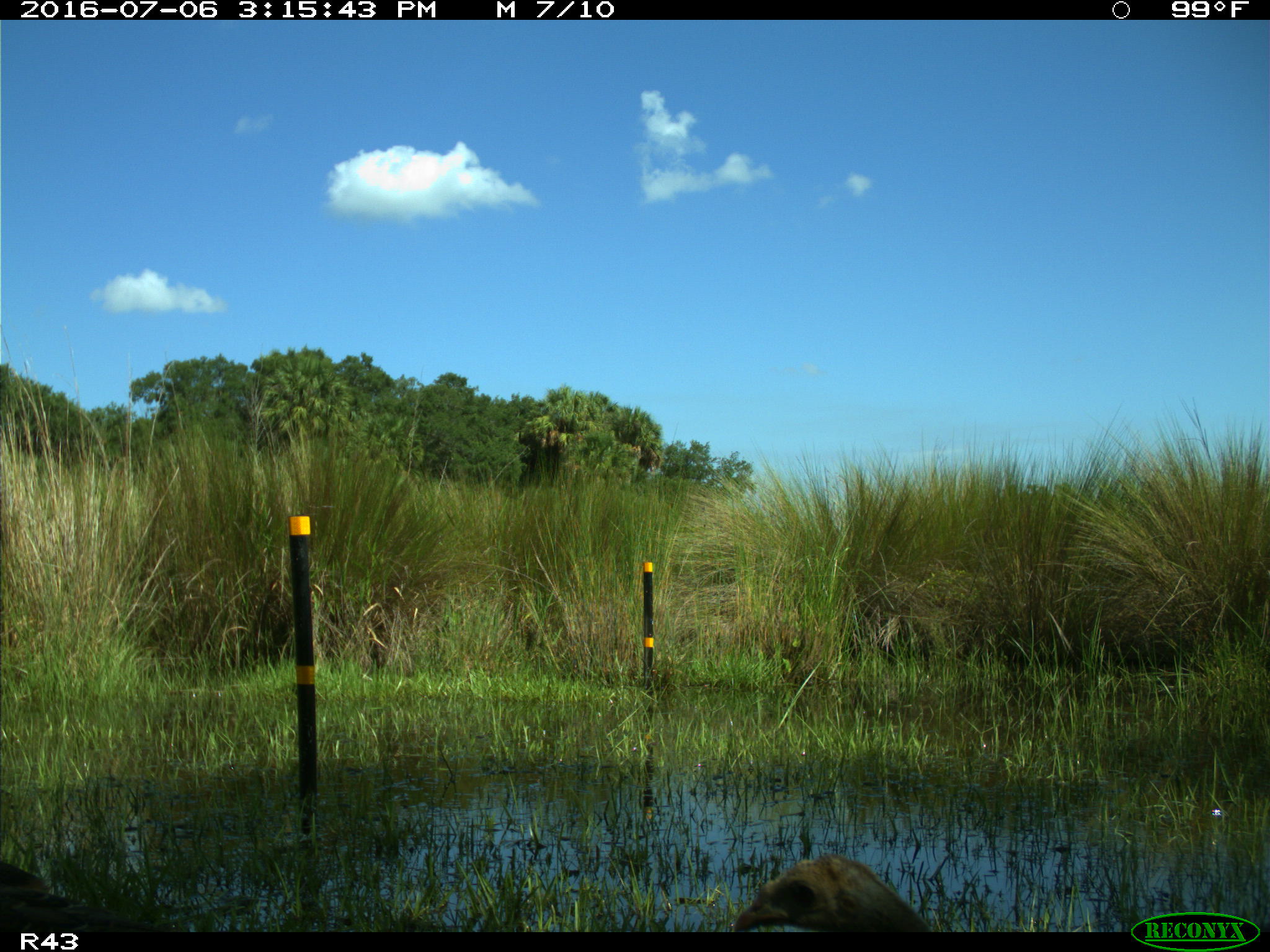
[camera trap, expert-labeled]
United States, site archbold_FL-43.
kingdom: Animalia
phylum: Chordata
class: Aves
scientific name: Aves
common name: birds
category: unidentified bird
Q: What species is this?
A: Unidentified bird (birds) (Aves).